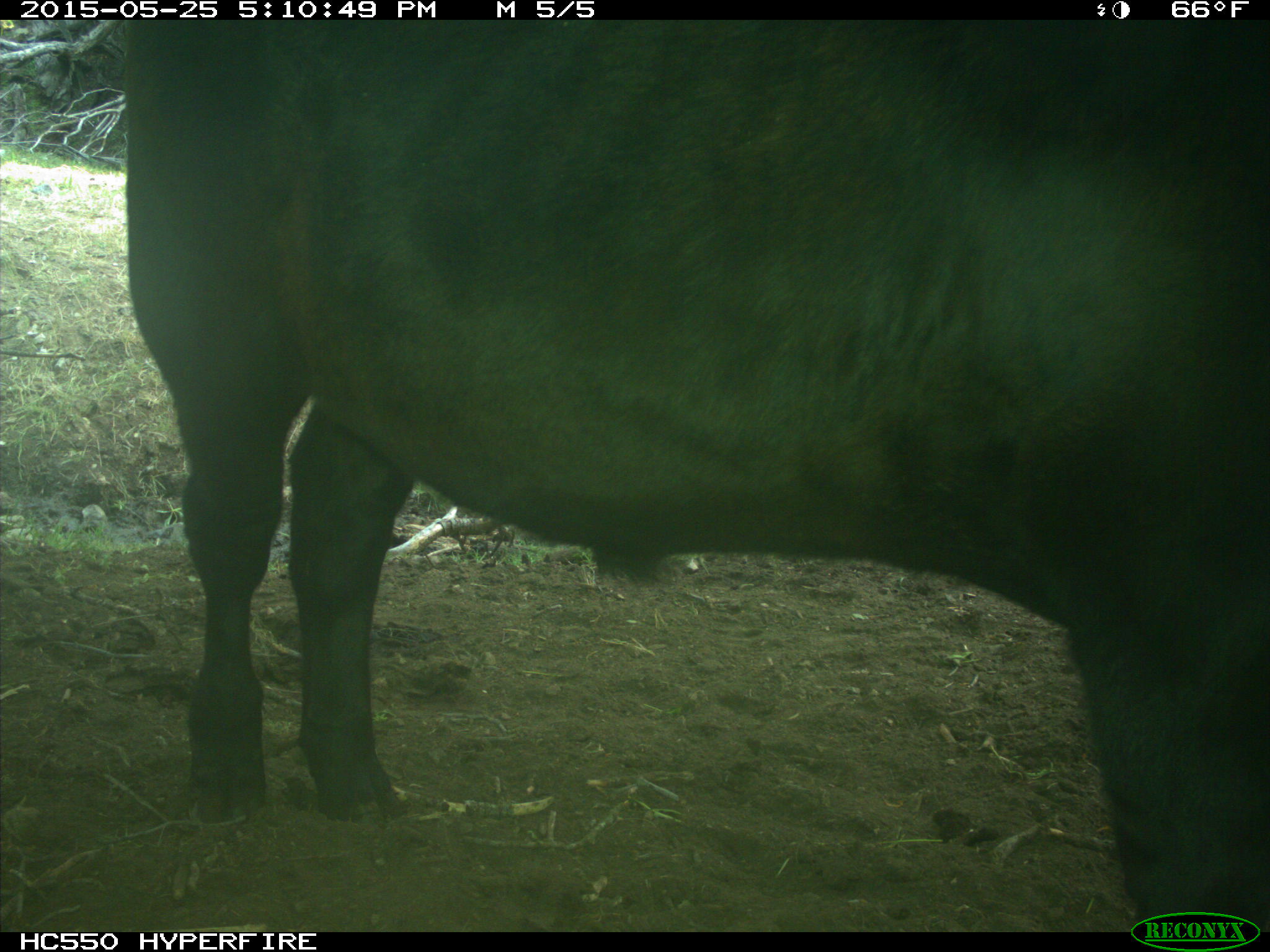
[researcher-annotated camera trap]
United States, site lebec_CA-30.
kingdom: Animalia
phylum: Chordata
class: Mammalia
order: Artiodactyla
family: Bovidae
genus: Bos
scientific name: Bos taurus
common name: domestic cow